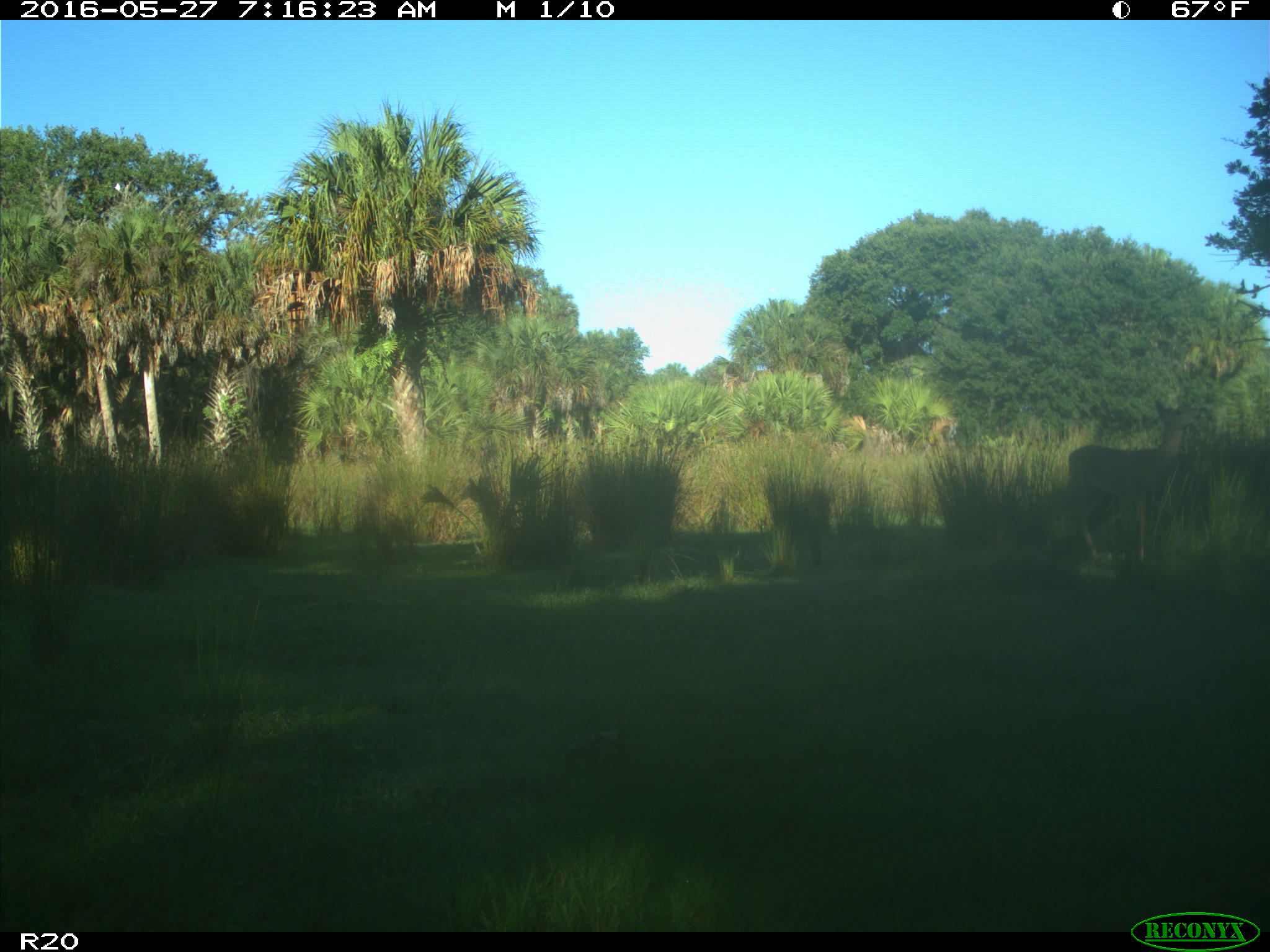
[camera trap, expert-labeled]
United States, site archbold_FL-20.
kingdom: Animalia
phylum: Chordata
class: Mammalia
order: Artiodactyla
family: Cervidae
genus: Odocoileus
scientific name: Odocoileus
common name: deer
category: unidentified deer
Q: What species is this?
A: Unidentified deer (deer) (Odocoileus).